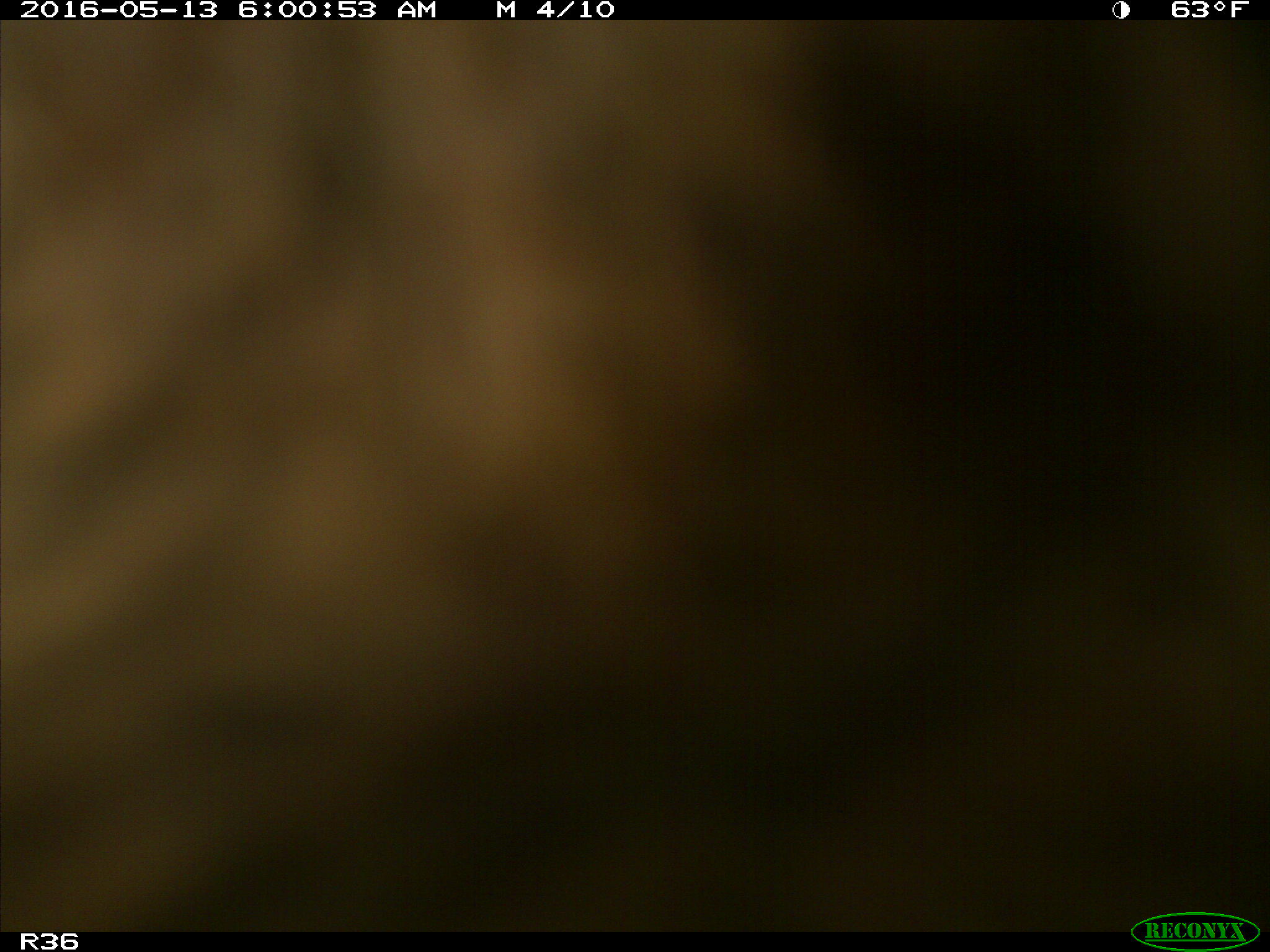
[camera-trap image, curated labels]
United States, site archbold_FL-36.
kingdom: Animalia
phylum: Chordata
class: Mammalia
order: Artiodactyla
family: Bovidae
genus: Bos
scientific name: Bos taurus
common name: domestic cow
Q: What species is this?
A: Bos taurus (domestic cow).